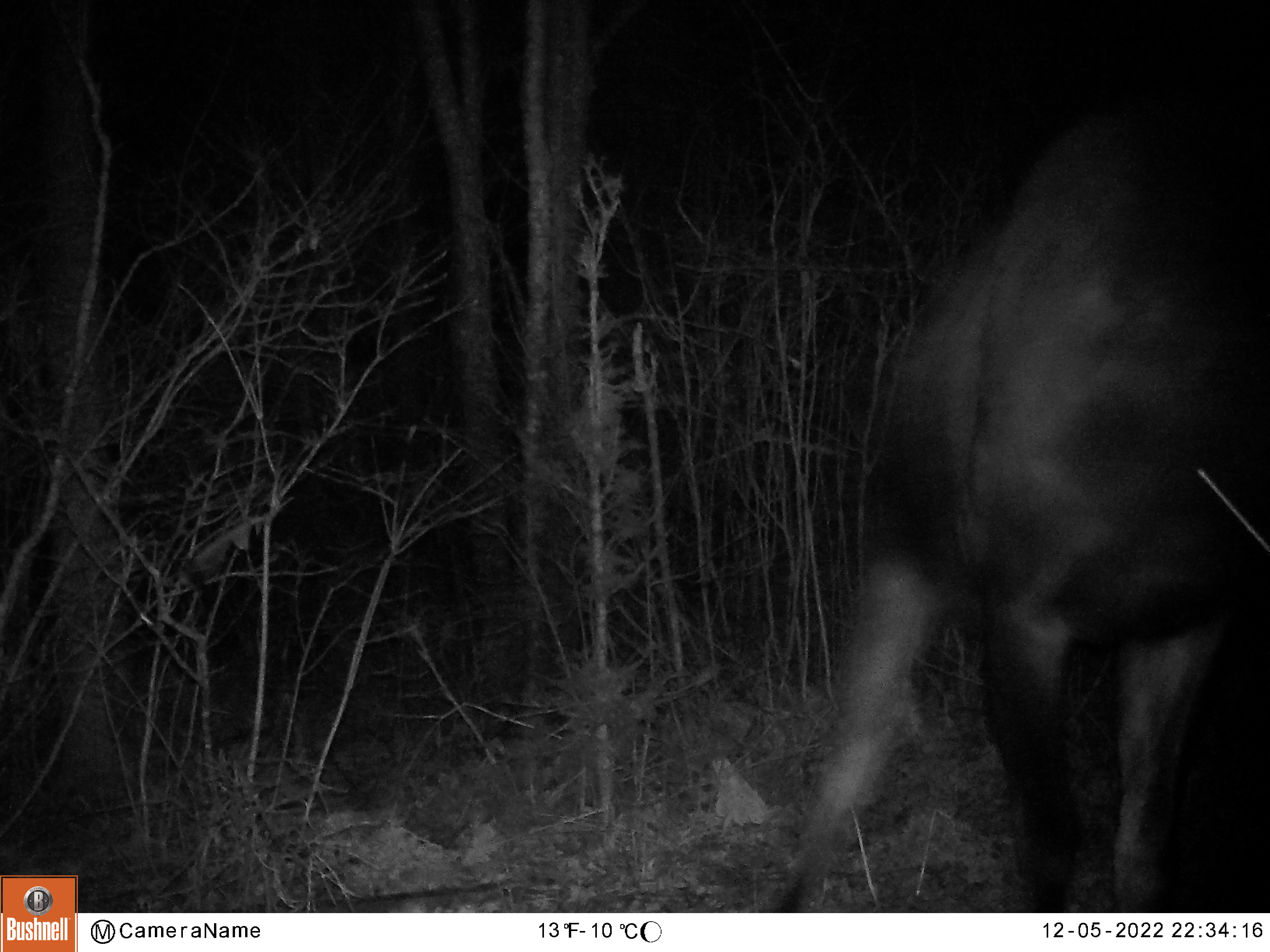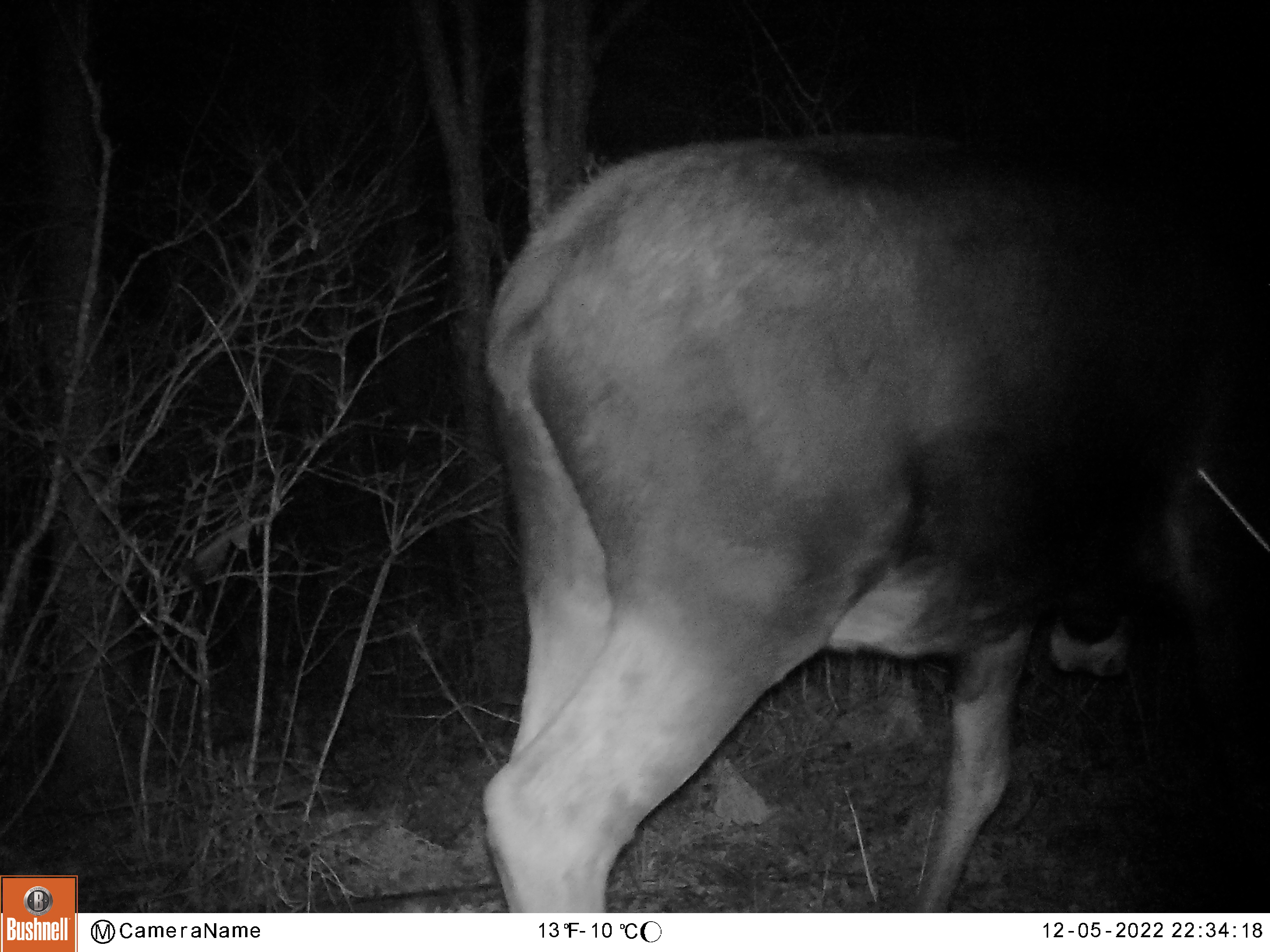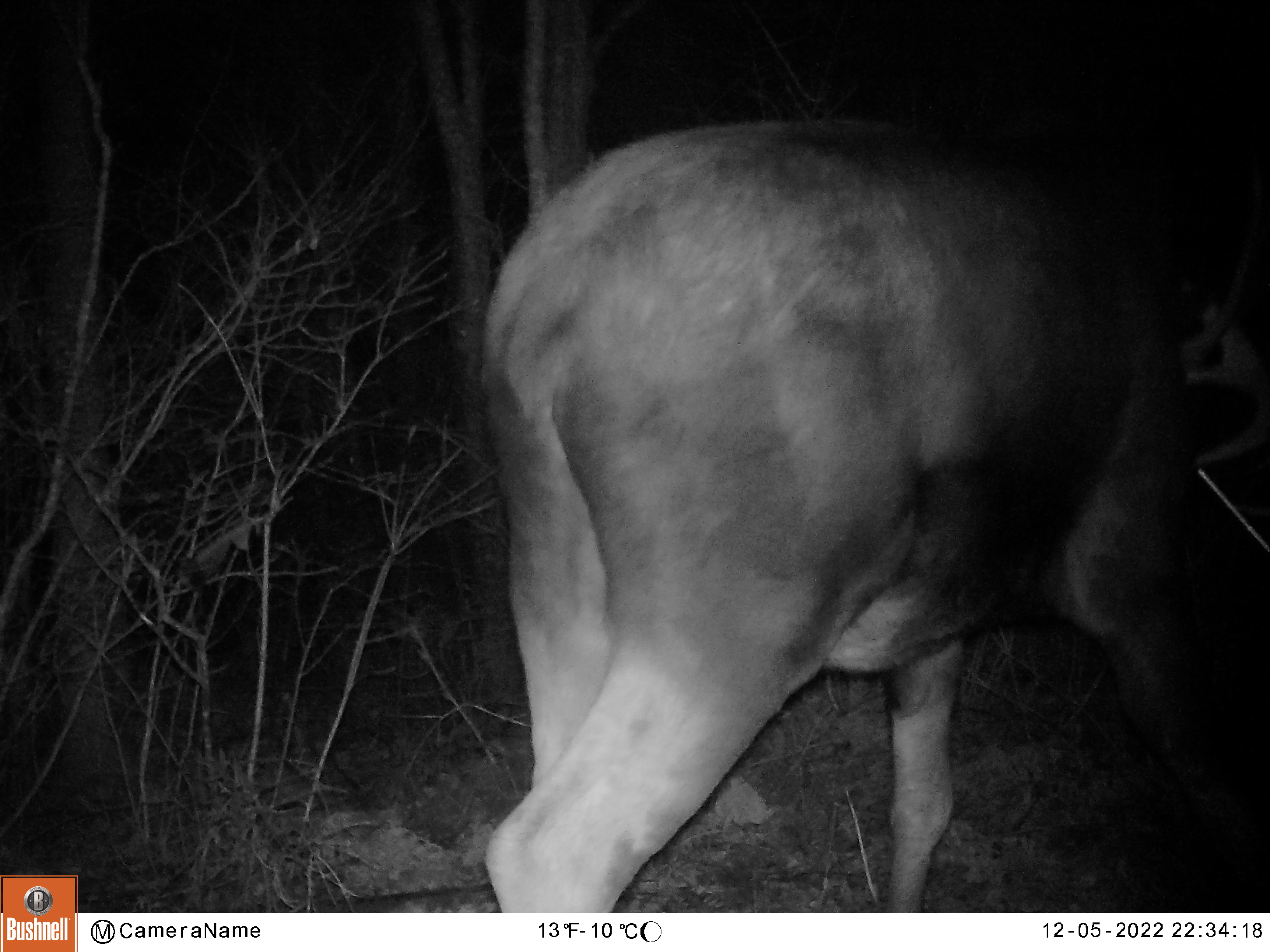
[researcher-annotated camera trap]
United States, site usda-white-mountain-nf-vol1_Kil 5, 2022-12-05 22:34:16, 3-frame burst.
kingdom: Animalia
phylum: Chordata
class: Mammalia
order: Artiodactyla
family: Cervidae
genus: Alces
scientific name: Alces alces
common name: moose